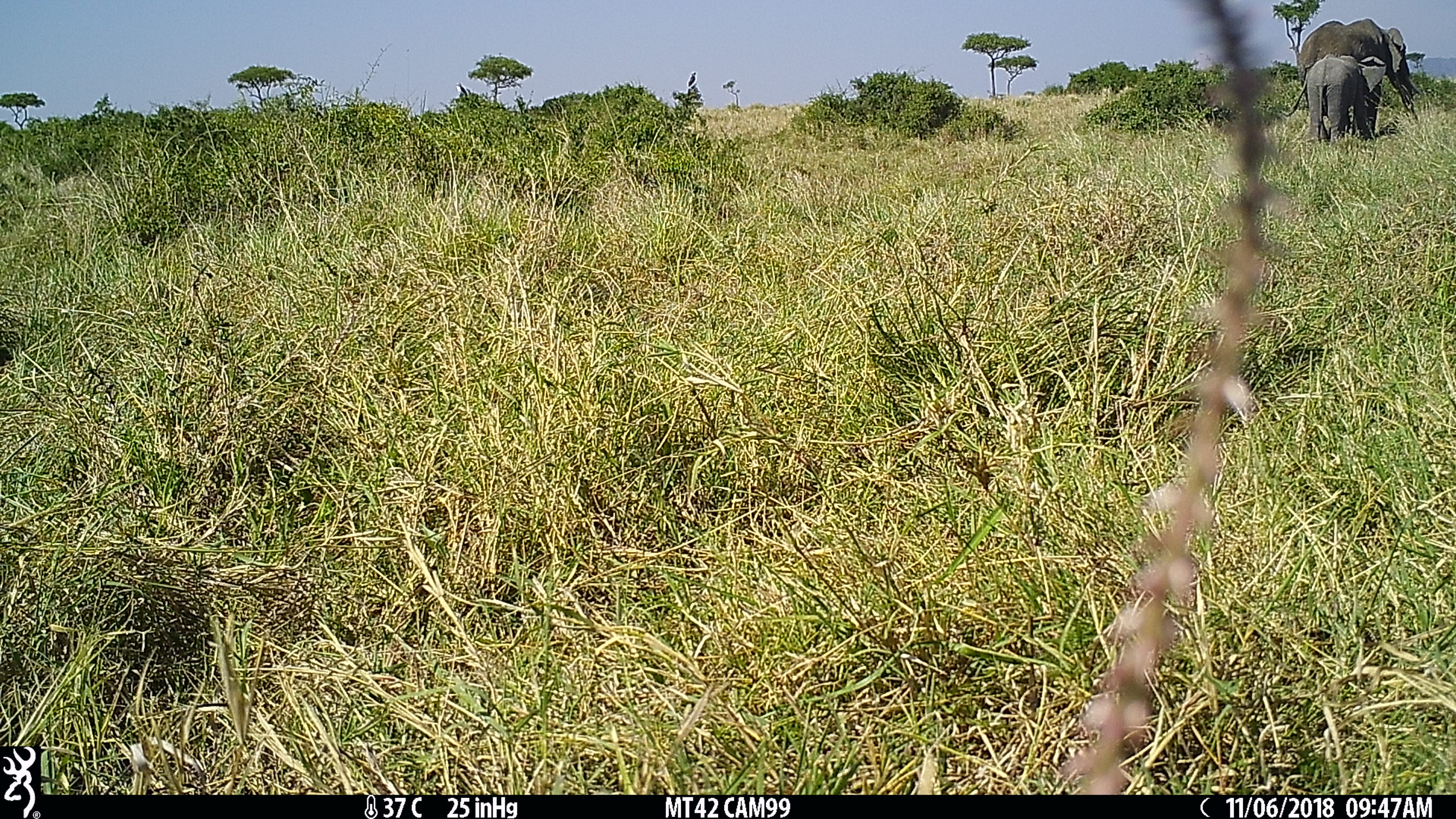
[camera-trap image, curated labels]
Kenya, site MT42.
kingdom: Animalia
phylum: Chordata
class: Mammalia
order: Proboscidea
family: Elephantidae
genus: Loxodonta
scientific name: Loxodonta africana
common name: elephant